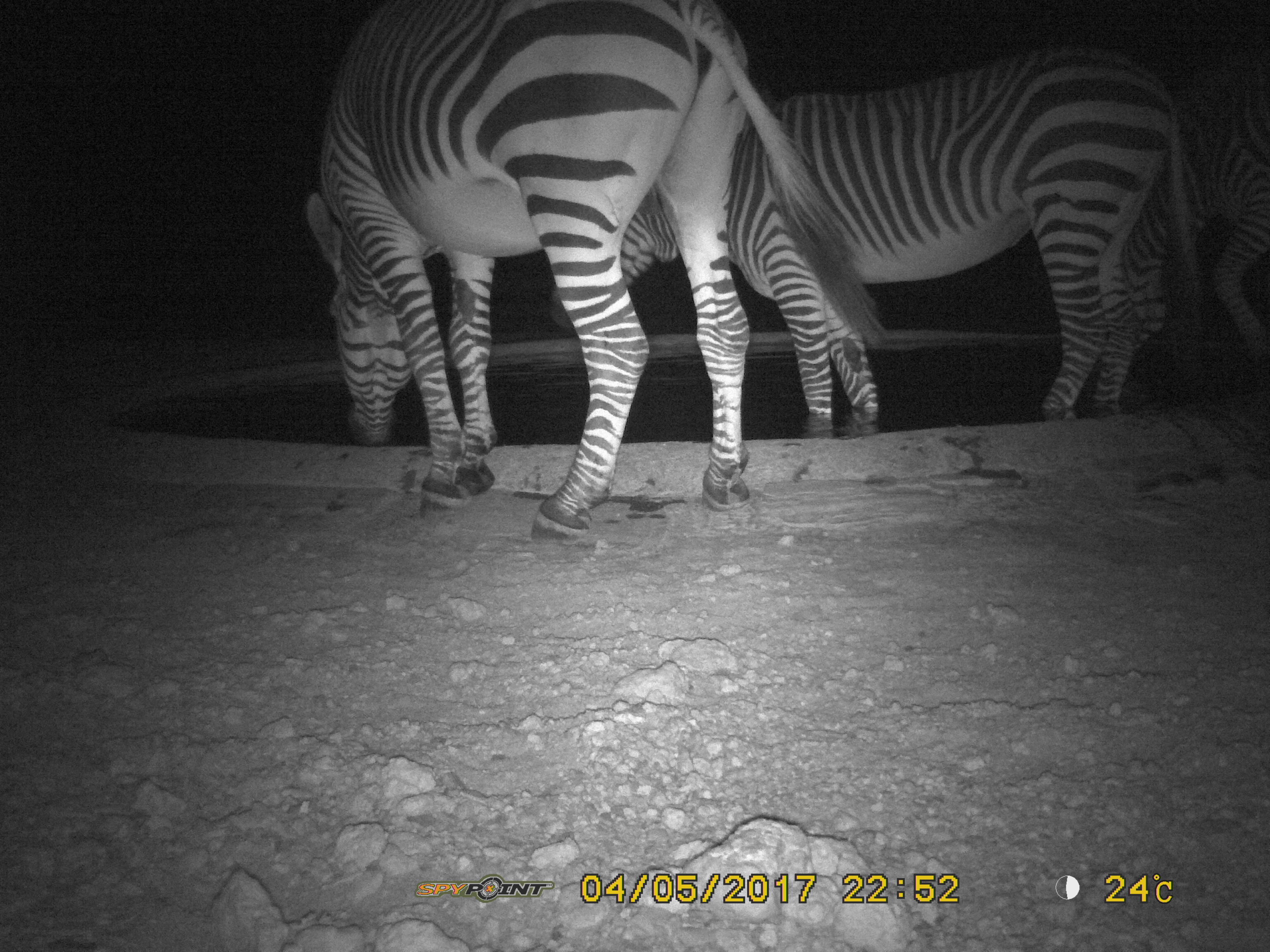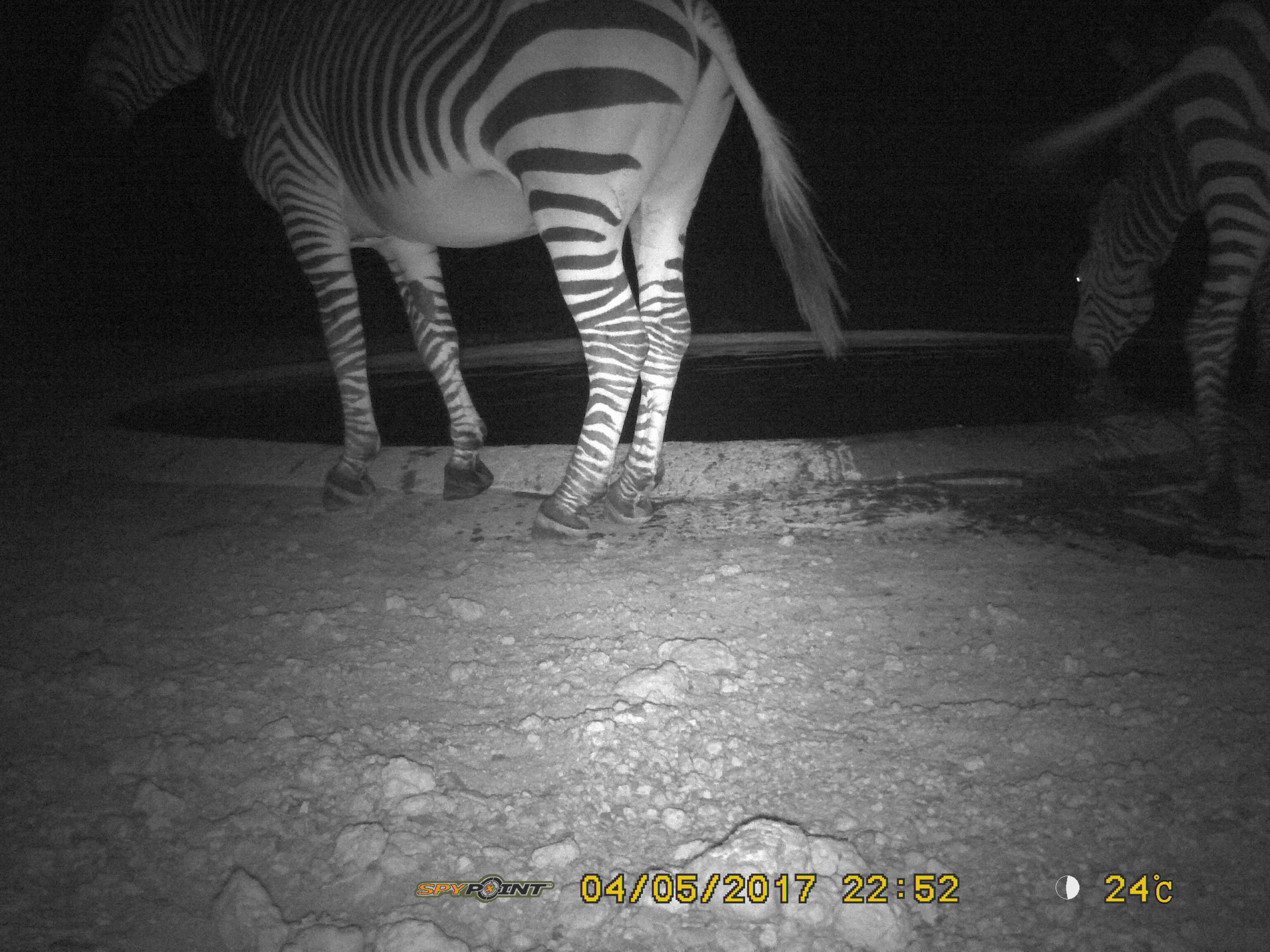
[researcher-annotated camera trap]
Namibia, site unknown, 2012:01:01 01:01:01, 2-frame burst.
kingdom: Animalia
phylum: Chordata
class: Mammalia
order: Perissodactyla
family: Equidae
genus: Equus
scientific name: Equus zebra hartmannae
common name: hartmann's mountain zebra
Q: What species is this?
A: Equus zebra hartmannae (hartmann's mountain zebra).